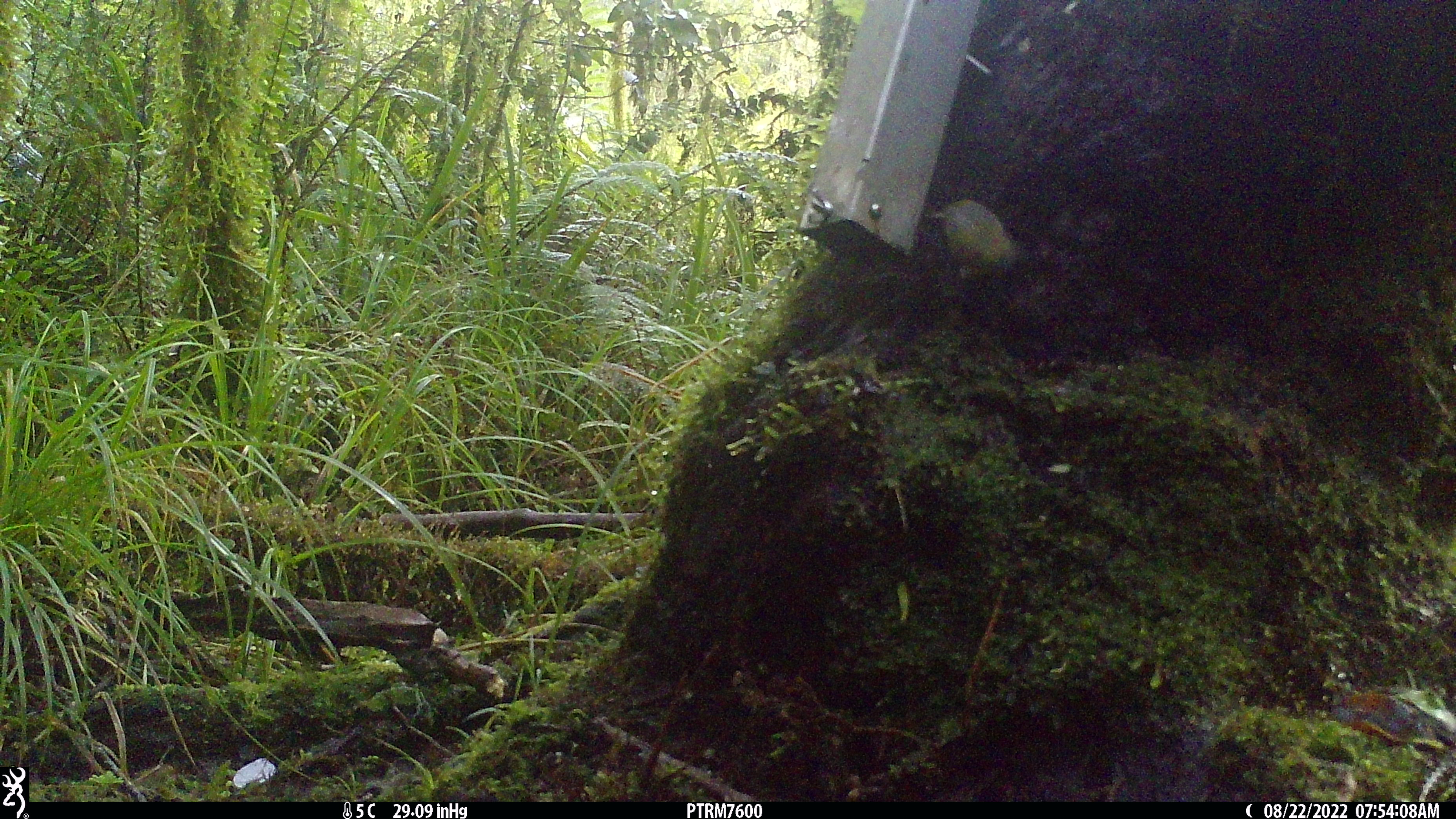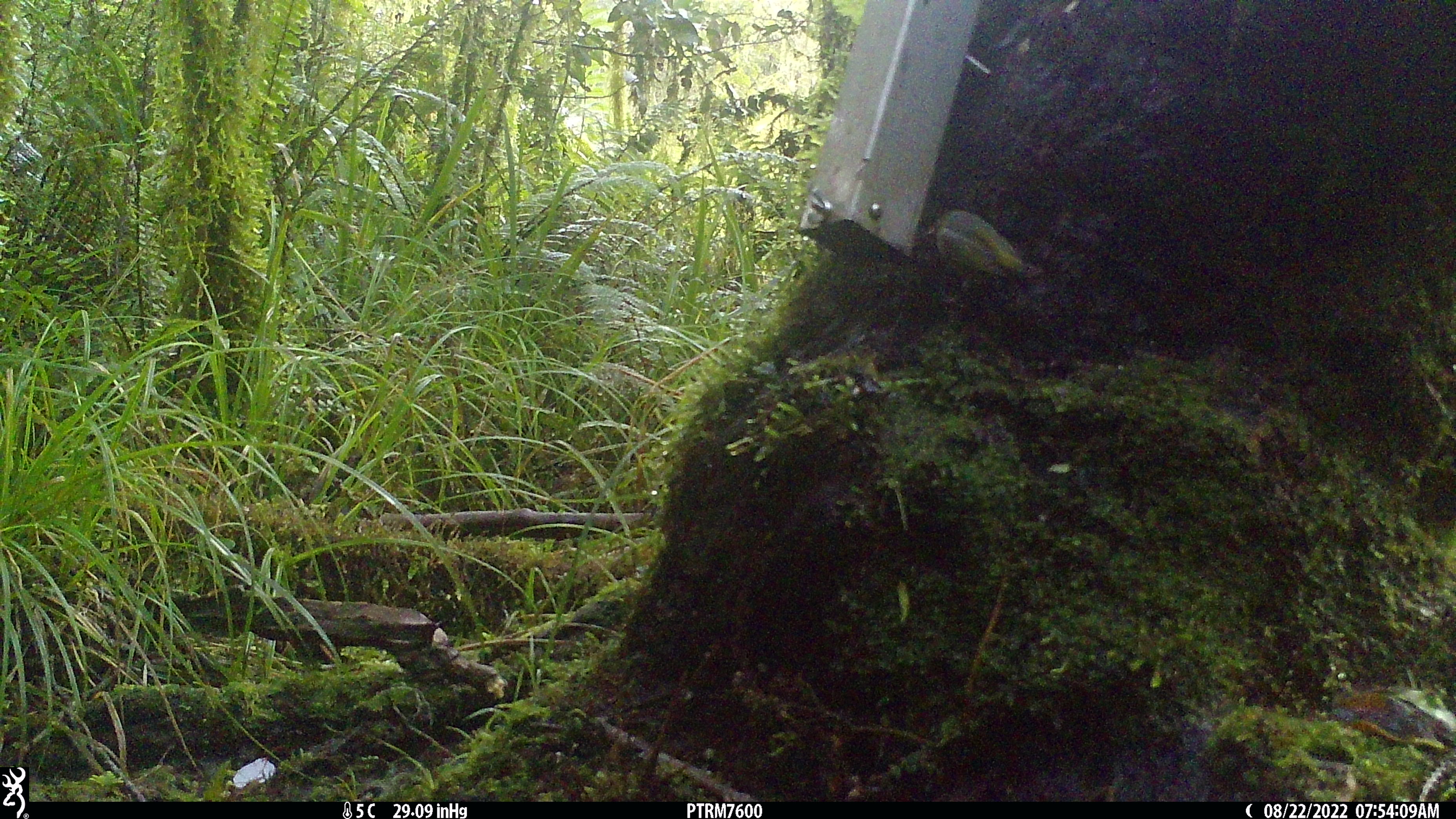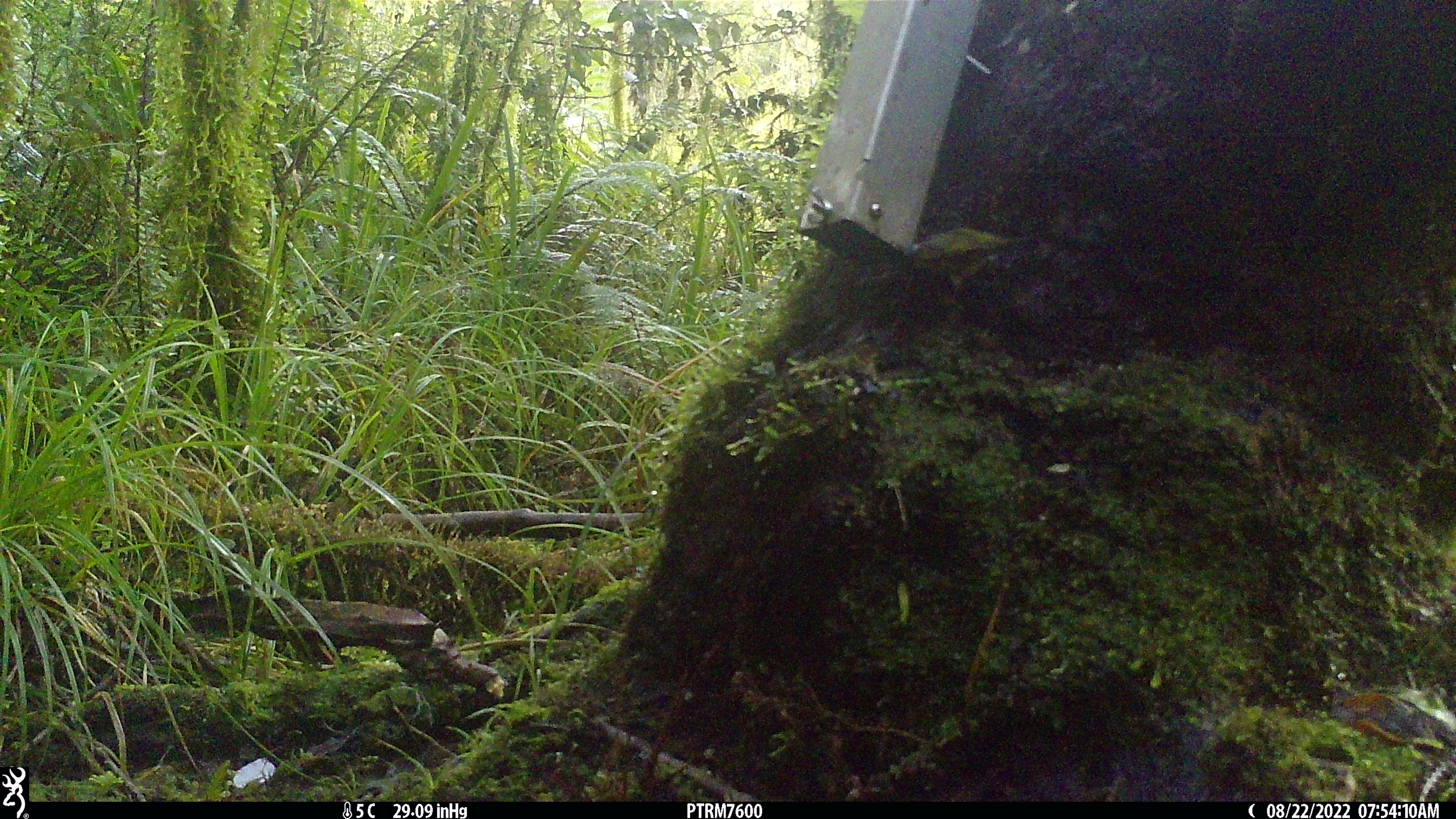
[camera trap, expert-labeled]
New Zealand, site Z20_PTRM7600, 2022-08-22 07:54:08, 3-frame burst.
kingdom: Animalia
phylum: Chordata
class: Aves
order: Passeriformes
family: Zosteropidae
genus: Zosterops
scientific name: Zosterops lateralis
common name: silvereye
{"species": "silvereye (Zosterops lateralis)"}